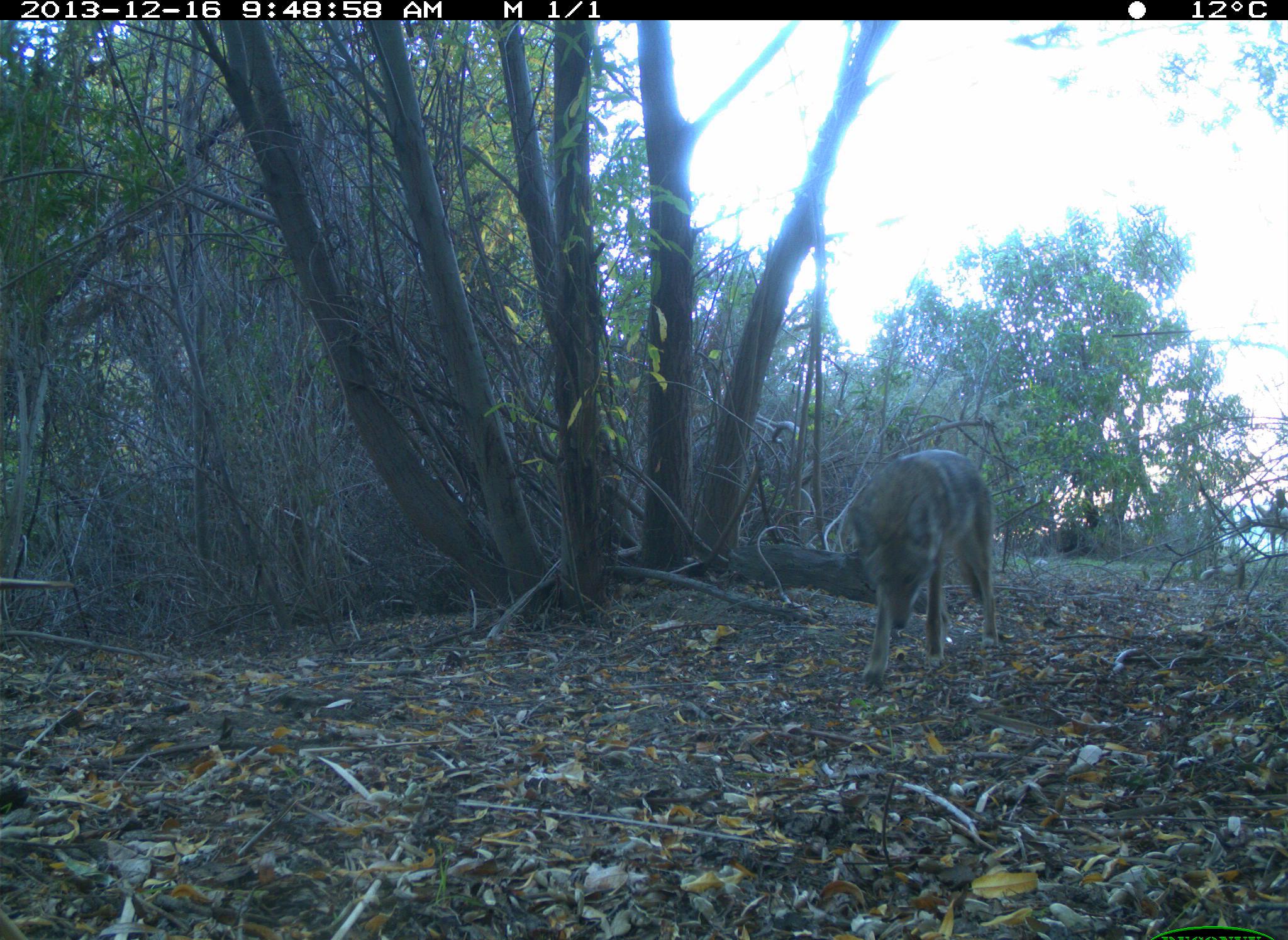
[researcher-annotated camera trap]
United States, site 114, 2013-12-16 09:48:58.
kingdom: Animalia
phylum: Chordata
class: Mammalia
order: Carnivora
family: Canidae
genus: Canis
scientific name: Canis latrans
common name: coyote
Coyote (Canis latrans).